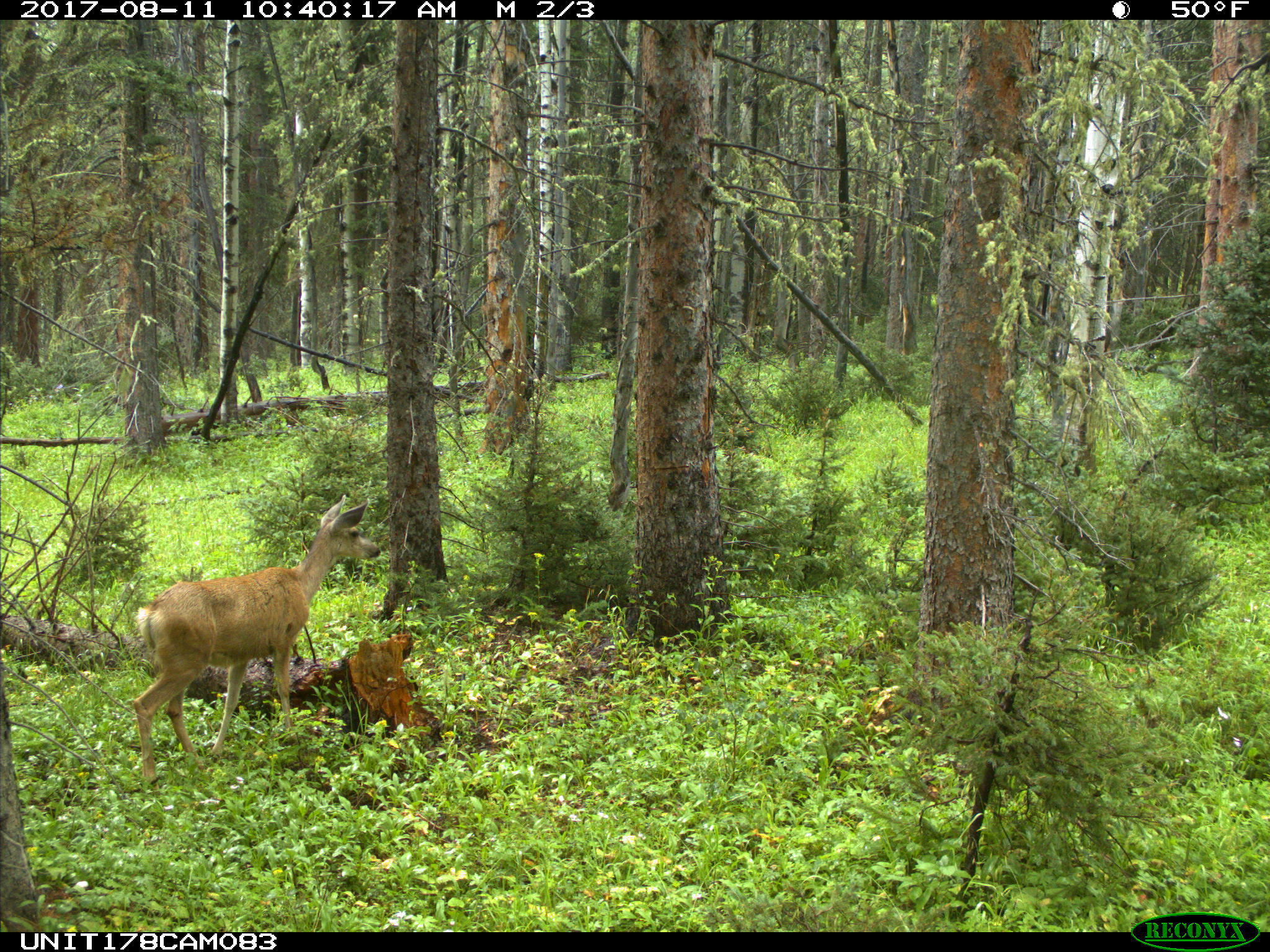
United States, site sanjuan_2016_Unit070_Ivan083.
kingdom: Animalia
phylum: Chordata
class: Mammalia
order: Artiodactyla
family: Cervidae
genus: Odocoileus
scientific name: Odocoileus hemionus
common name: mule deer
Odocoileus hemionus (mule deer).